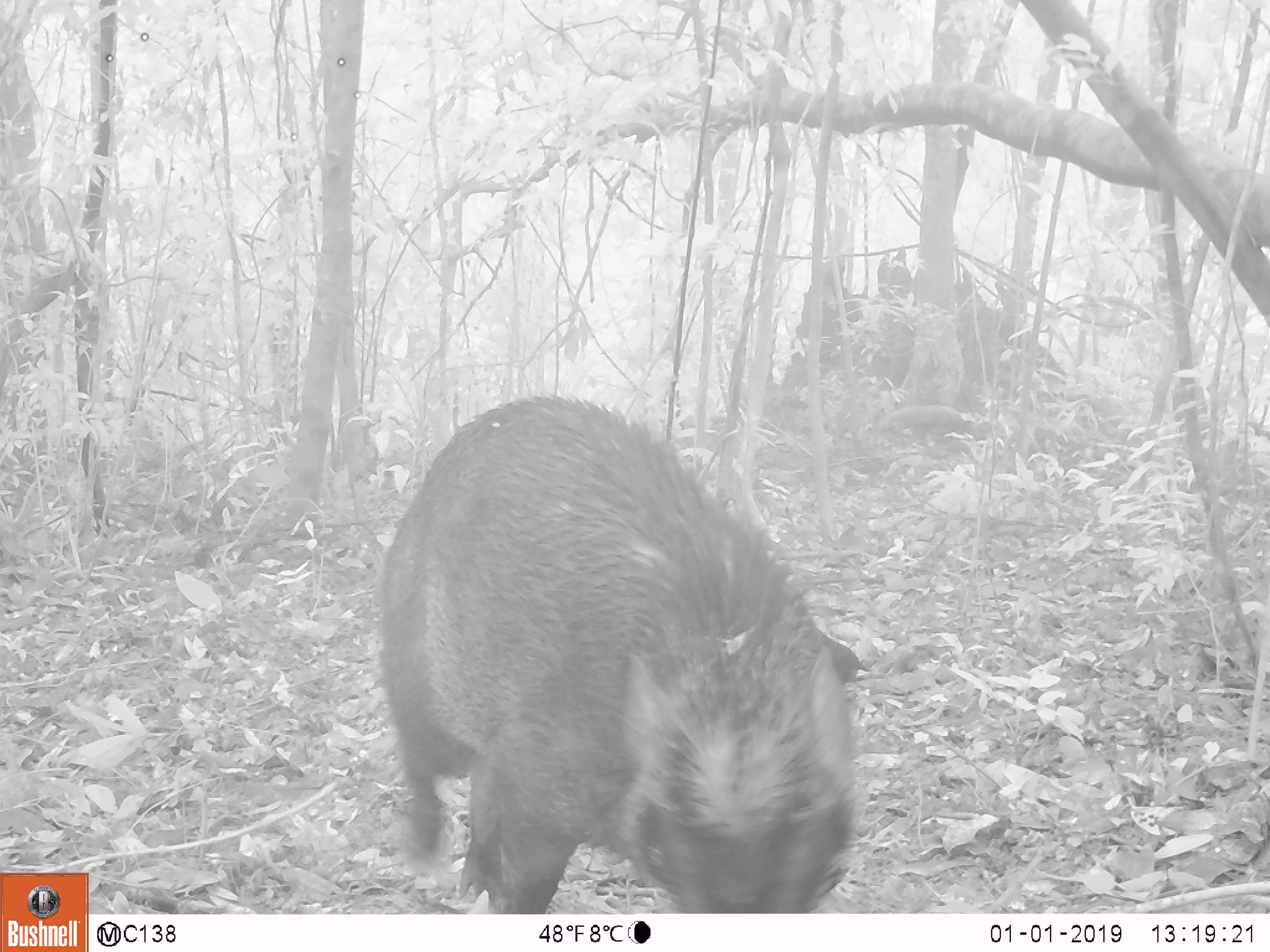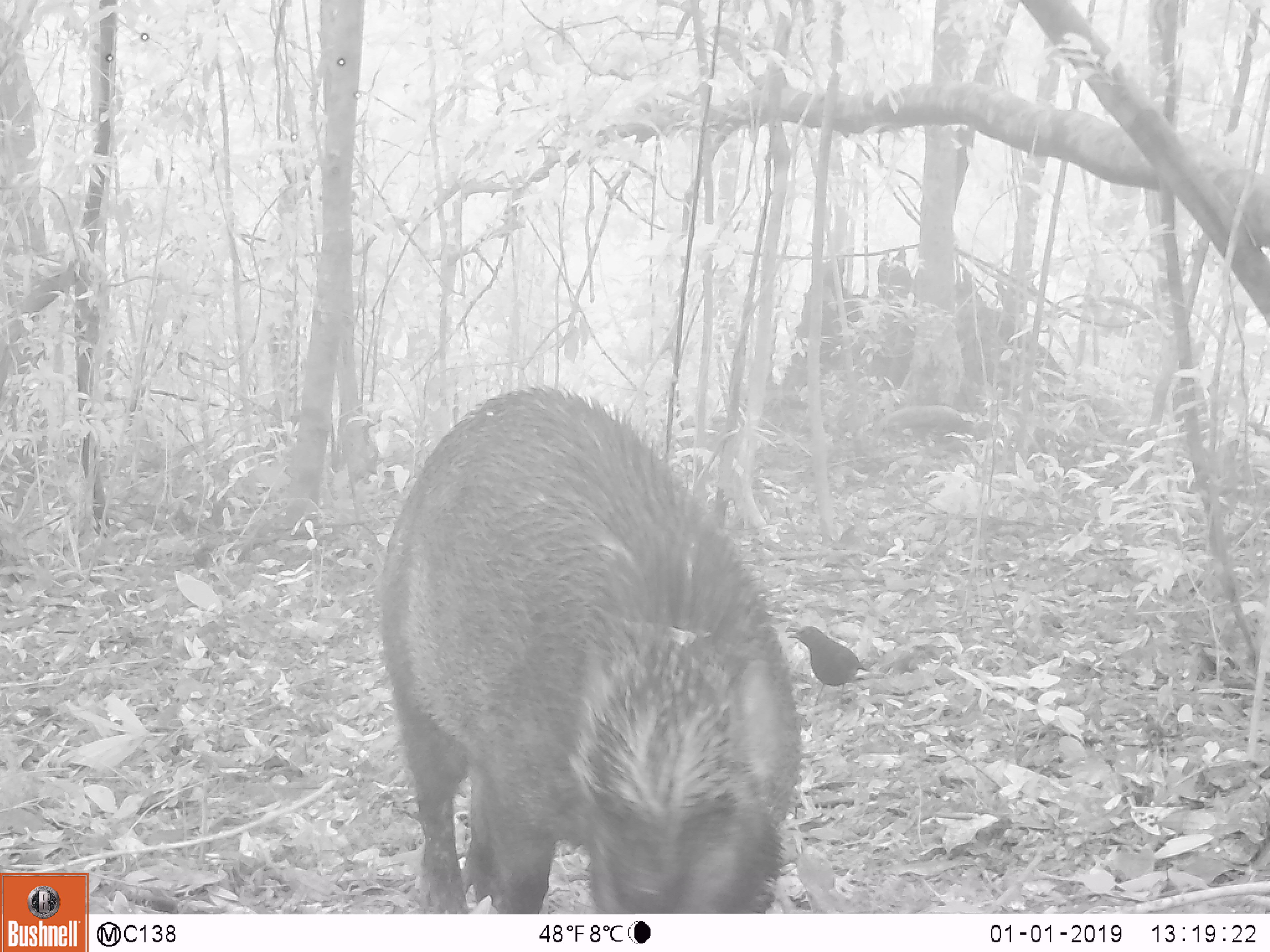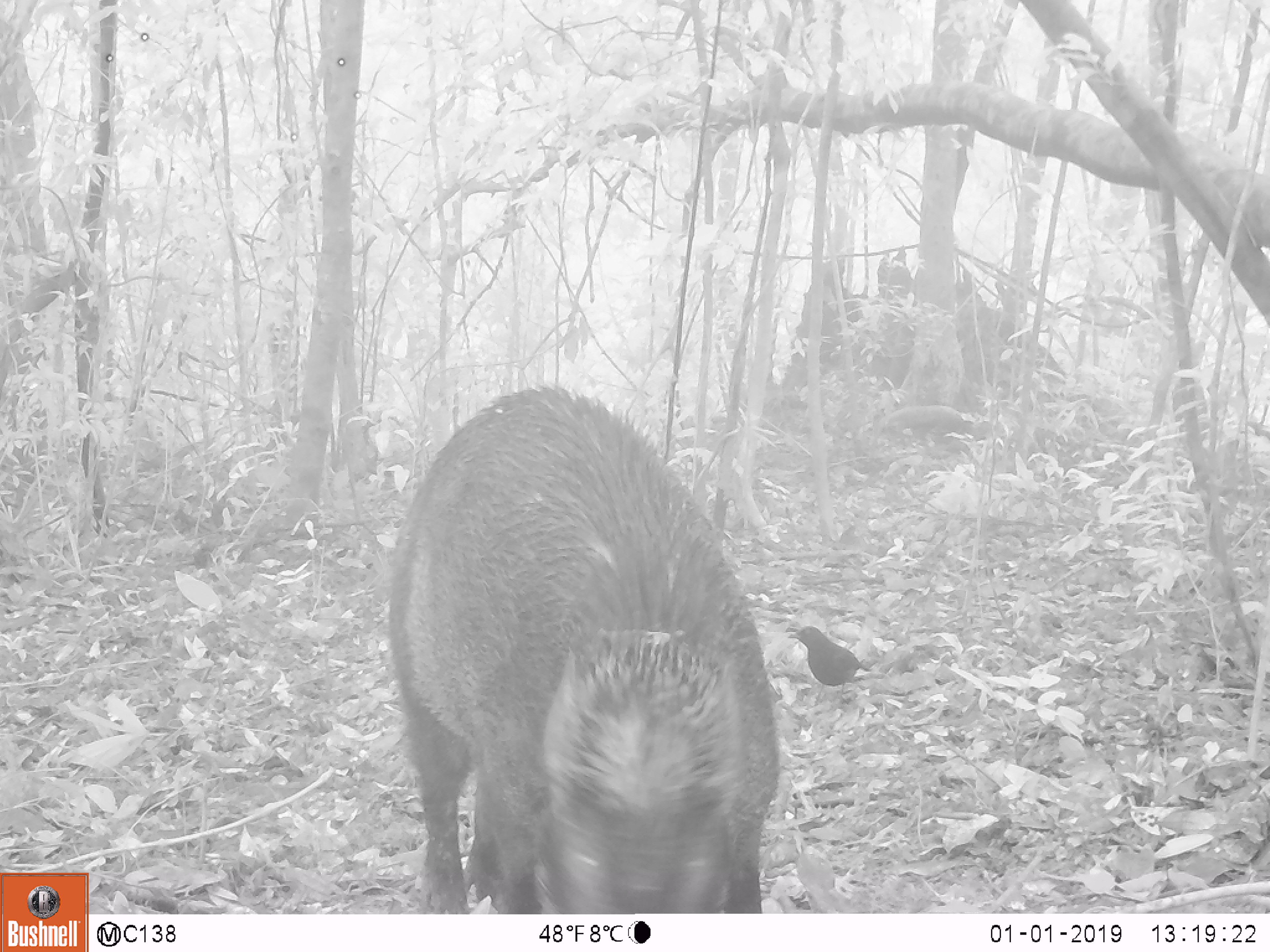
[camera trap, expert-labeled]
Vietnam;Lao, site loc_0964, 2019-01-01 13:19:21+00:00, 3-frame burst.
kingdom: Animalia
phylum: Chordata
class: Mammalia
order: Artiodactyla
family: Suidae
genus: Sus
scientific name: Sus scrofa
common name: eurasian wild pig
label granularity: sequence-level